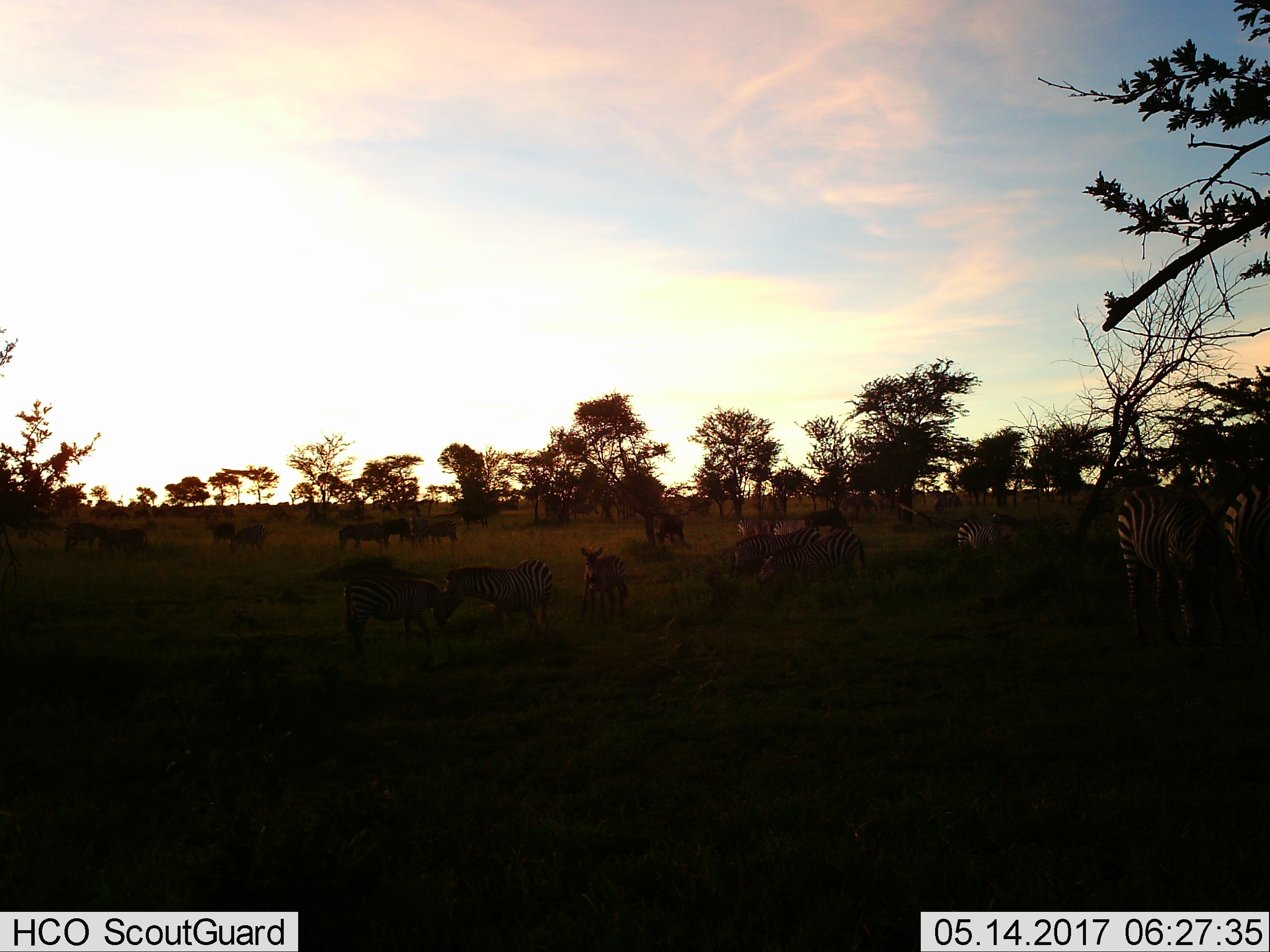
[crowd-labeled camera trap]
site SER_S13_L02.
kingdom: Animalia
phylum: Chordata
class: Mammalia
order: Perissodactyla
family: Equidae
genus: Equus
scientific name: Equus quagga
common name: plains zebra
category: zebraplains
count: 11-50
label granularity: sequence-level